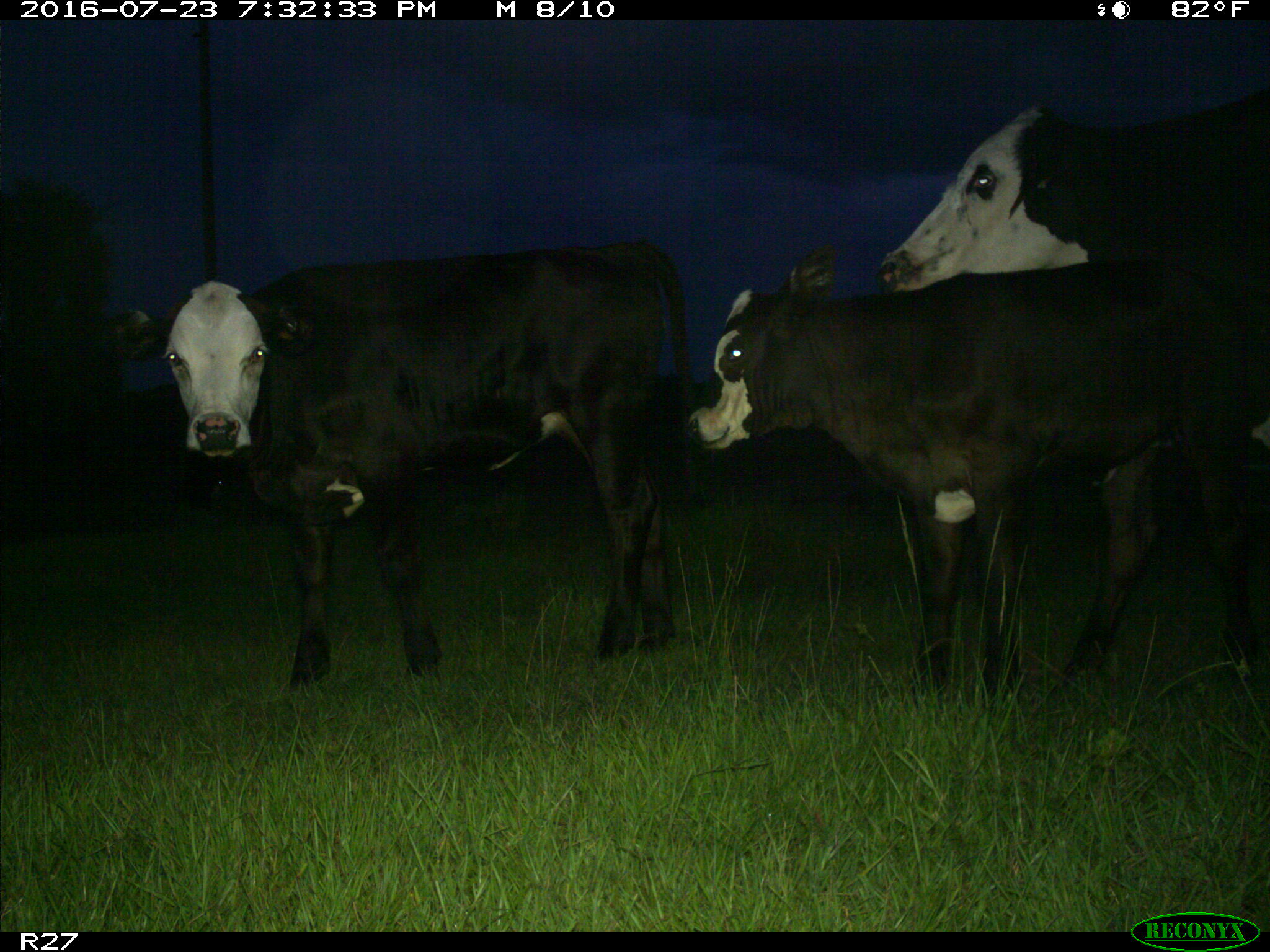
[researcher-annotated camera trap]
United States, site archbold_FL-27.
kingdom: Animalia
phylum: Chordata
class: Mammalia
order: Artiodactyla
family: Bovidae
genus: Bos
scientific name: Bos taurus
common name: domestic cow